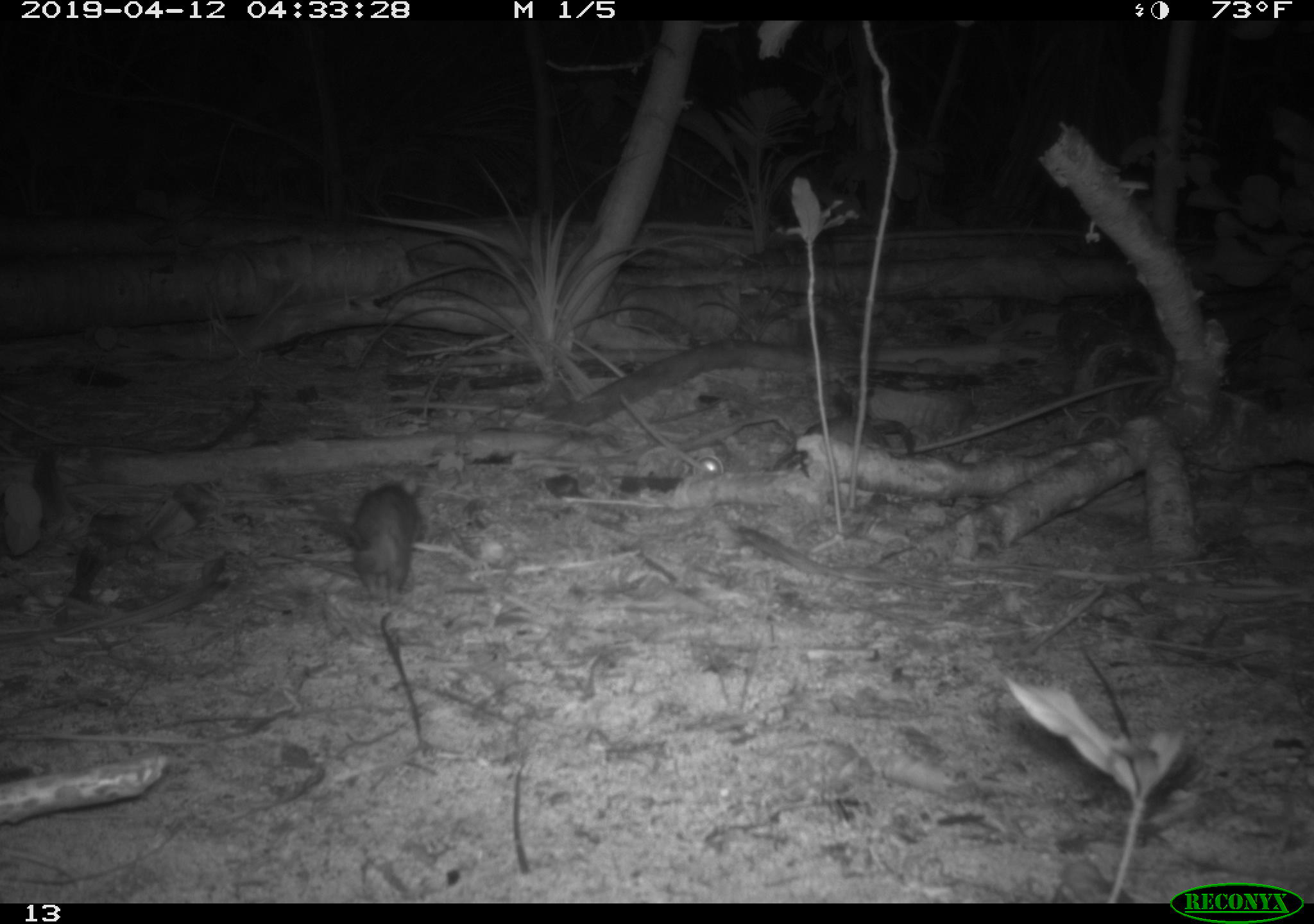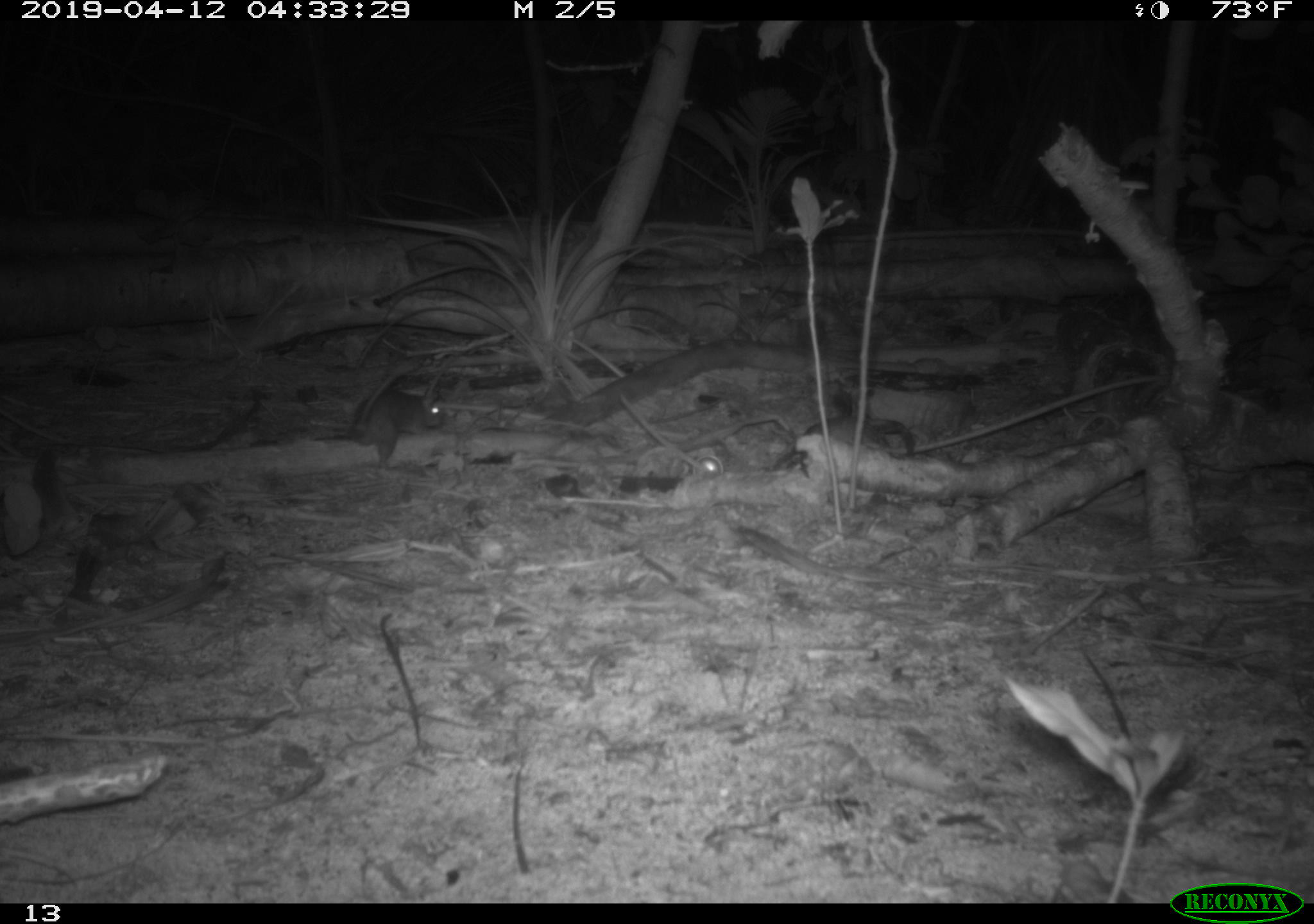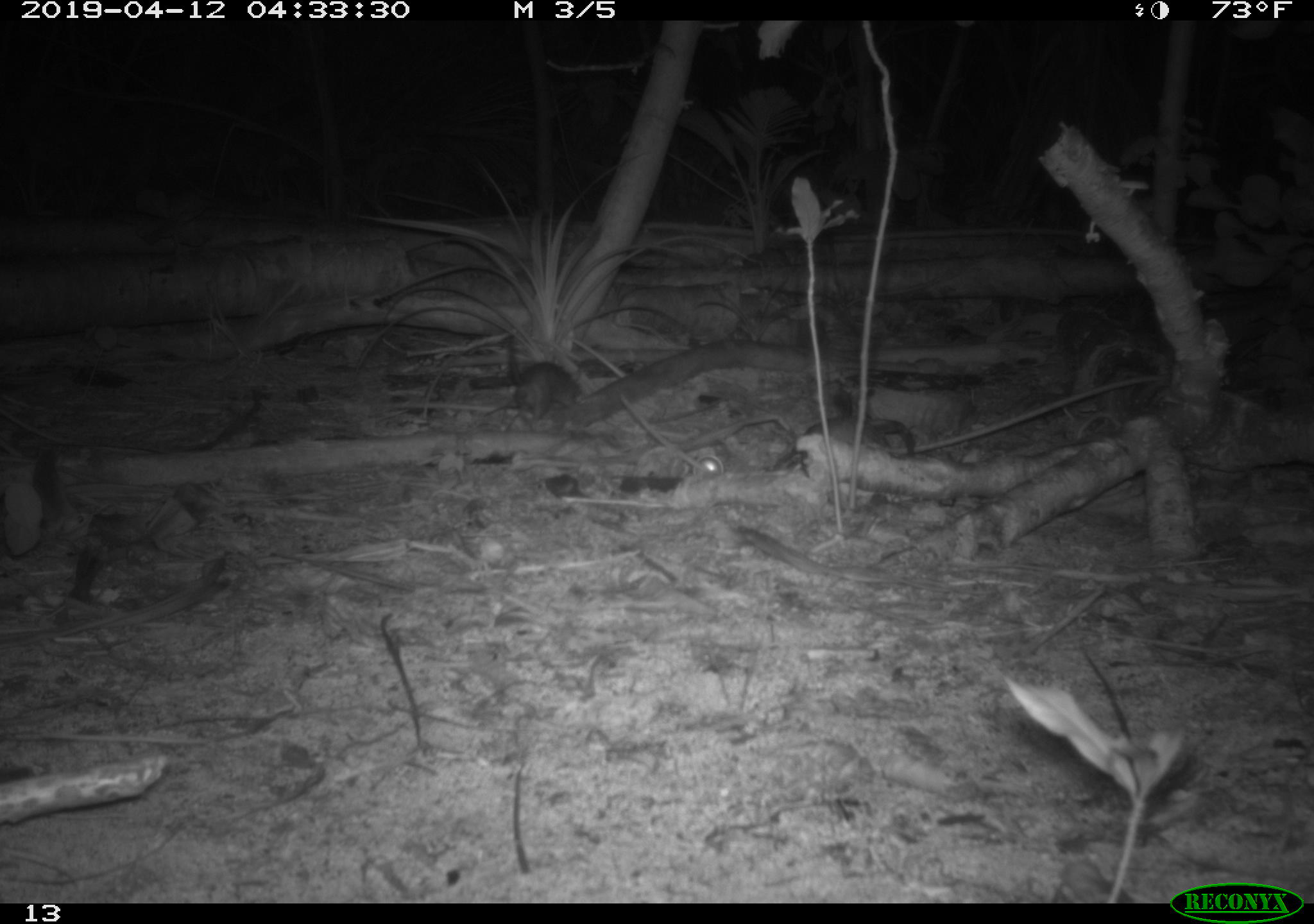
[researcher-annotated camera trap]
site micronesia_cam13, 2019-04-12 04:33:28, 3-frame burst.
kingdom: Animalia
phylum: Chordata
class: Mammalia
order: Rodentia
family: Muridae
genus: Rattus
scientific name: Rattus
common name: rat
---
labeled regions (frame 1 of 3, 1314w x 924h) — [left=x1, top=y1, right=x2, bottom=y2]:
rat: [left=311, top=480, right=420, bottom=599]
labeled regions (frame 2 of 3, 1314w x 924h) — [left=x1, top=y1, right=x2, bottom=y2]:
rat: [left=313, top=375, right=443, bottom=466]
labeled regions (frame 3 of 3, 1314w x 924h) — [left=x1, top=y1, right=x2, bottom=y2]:
rat: [left=479, top=361, right=582, bottom=419]